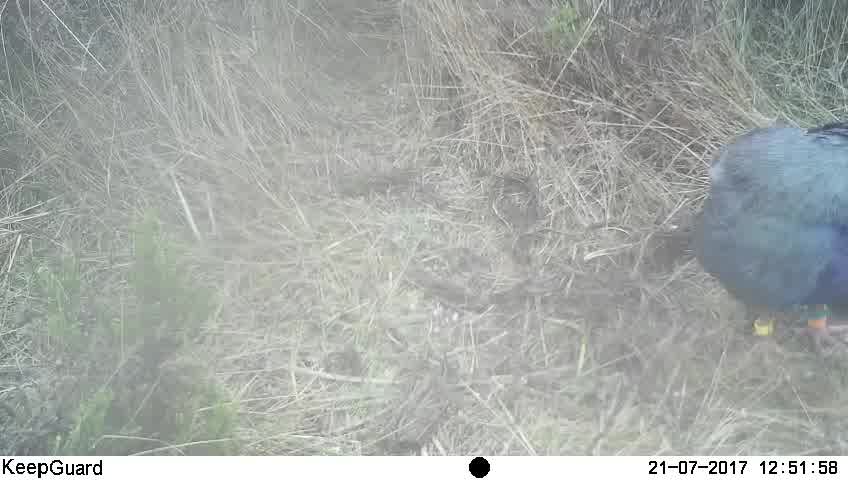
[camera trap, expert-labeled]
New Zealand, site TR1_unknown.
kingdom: Animalia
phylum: Chordata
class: Aves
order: Gruiformes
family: Rallidae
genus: Porphyrio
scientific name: Porphyrio mantelli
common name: takahe